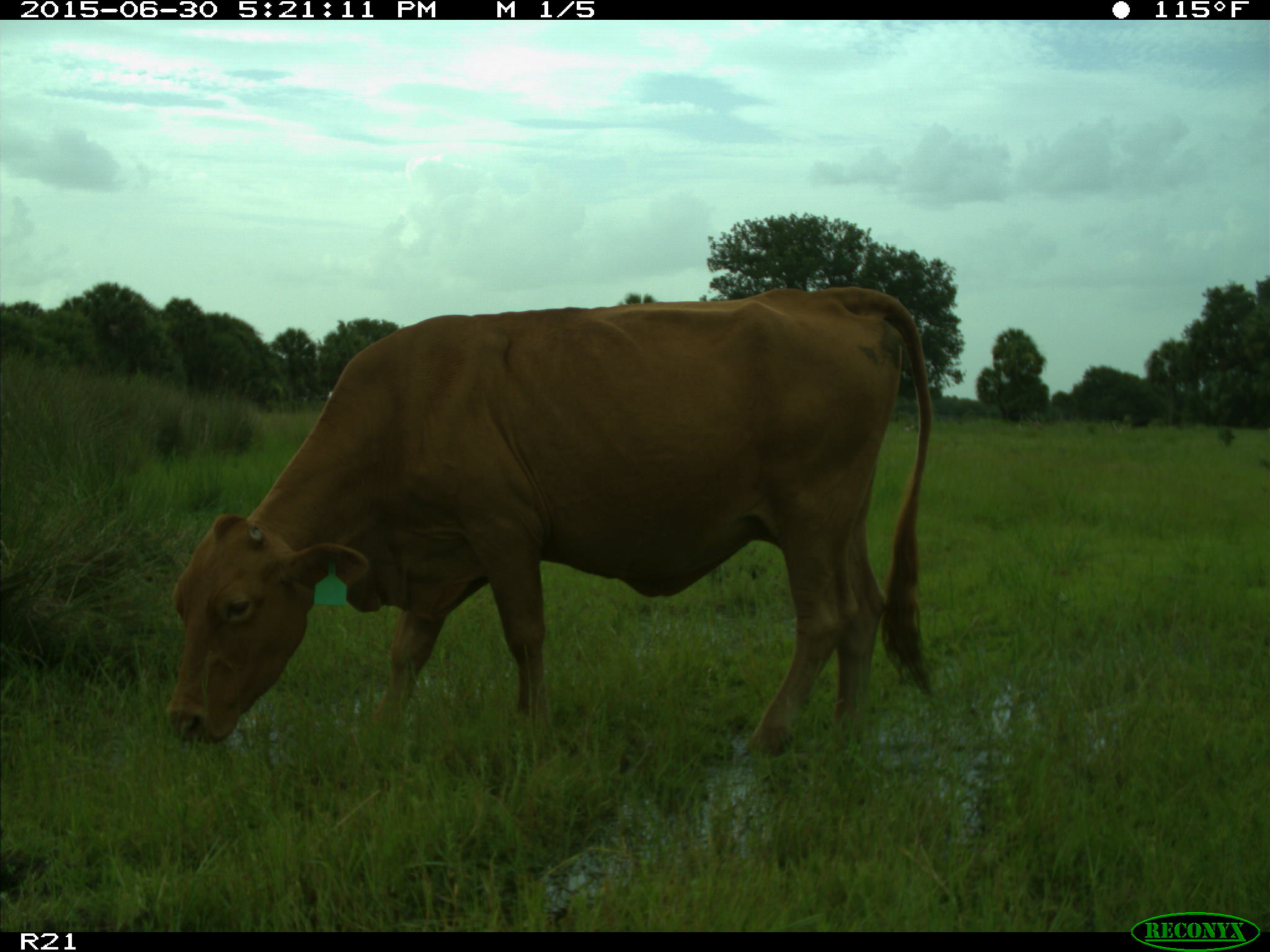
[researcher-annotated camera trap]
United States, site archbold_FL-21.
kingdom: Animalia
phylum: Chordata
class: Mammalia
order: Artiodactyla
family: Bovidae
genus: Bos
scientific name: Bos taurus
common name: domestic cow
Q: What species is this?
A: Bos taurus (domestic cow).